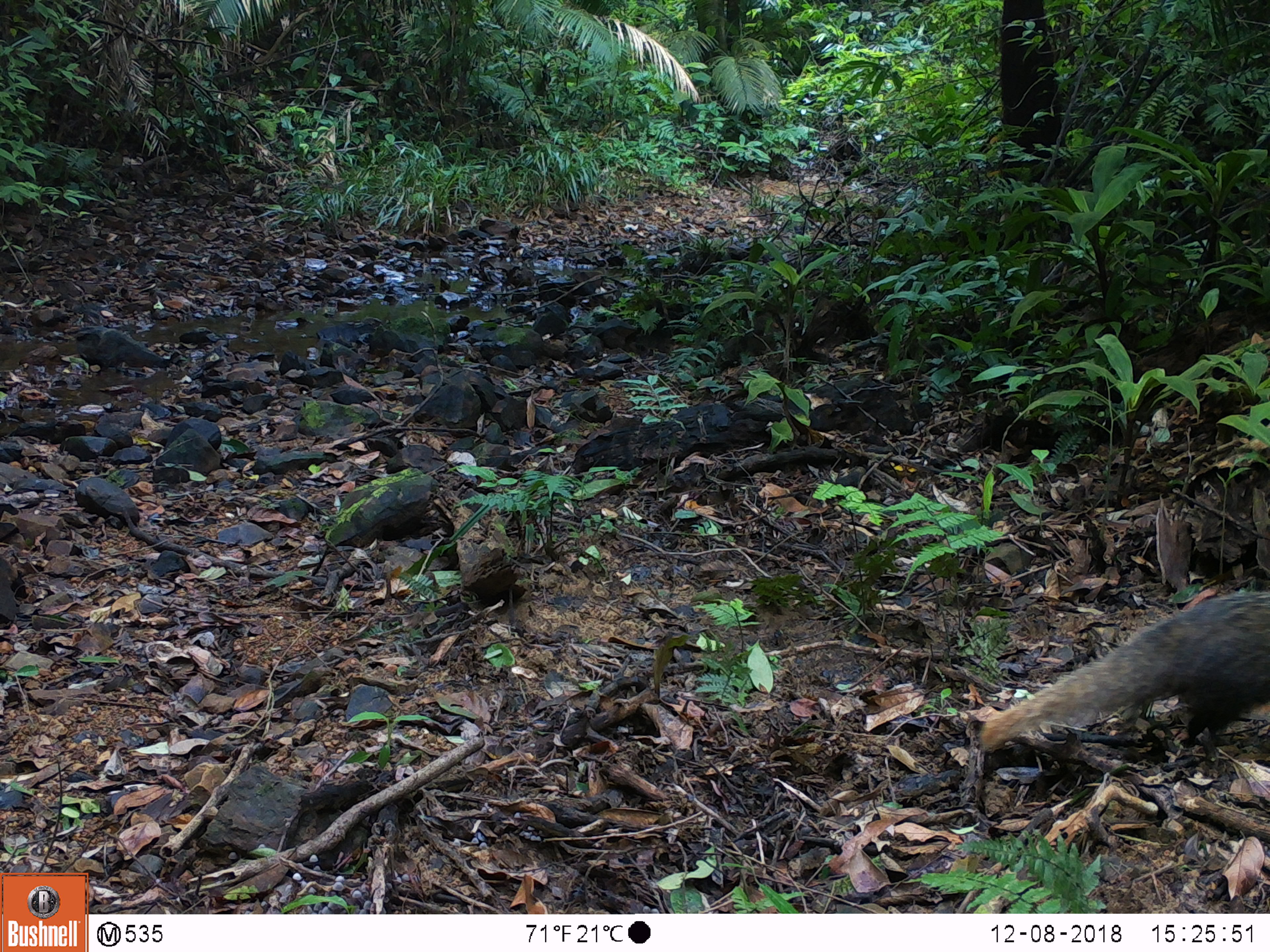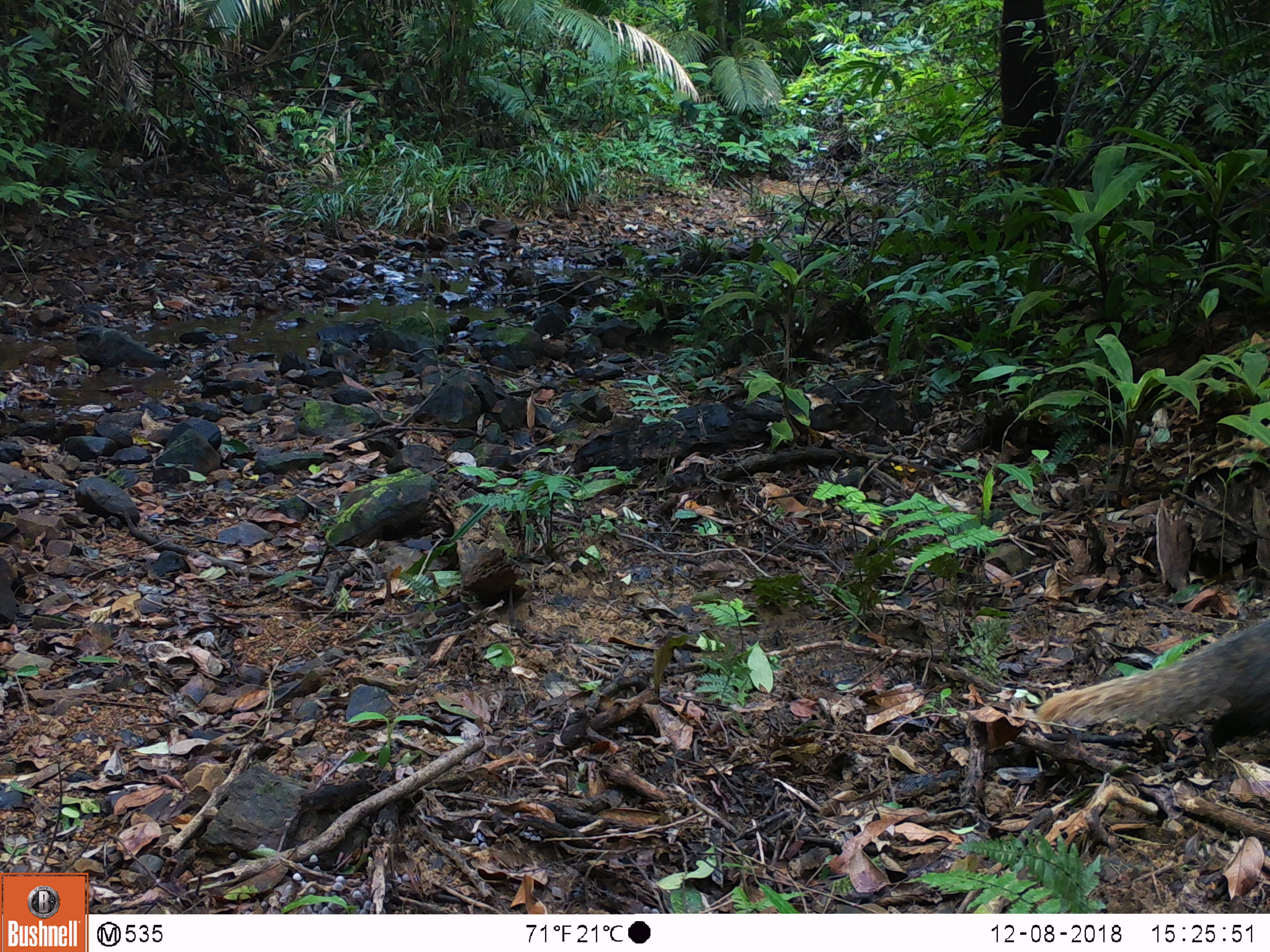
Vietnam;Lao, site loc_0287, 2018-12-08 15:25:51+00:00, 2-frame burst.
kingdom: Animalia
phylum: Chordata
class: Mammalia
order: Carnivora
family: Herpestidae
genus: Urva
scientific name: Urva urva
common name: crab-eating mongoose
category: crab eating mongoose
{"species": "crab eating mongoose (crab-eating mongoose) (Urva urva)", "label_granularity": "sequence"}